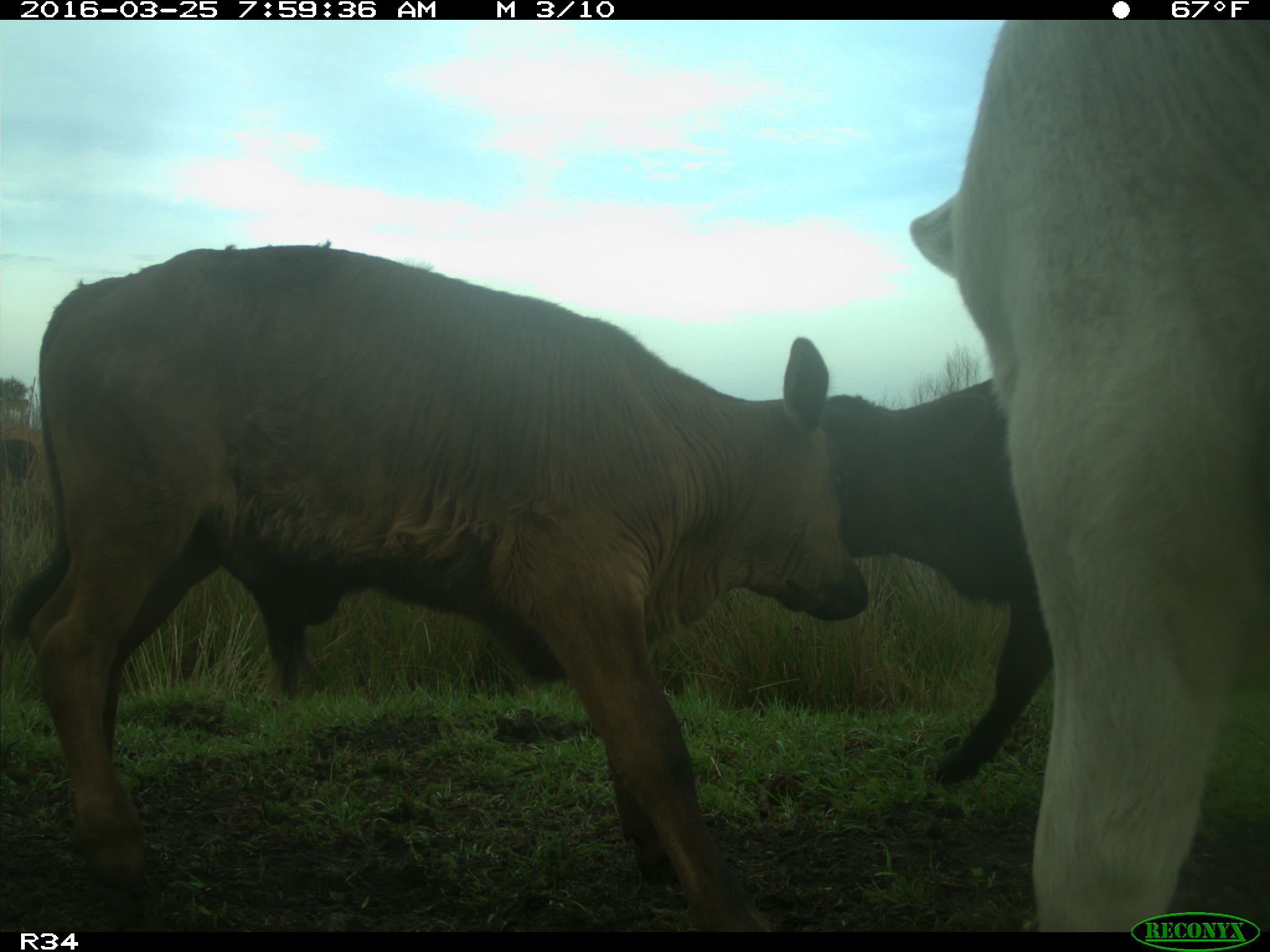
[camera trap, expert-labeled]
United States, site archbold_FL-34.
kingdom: Animalia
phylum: Chordata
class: Mammalia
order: Artiodactyla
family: Bovidae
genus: Bos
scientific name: Bos taurus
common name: domestic cow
Bos taurus (domestic cow).